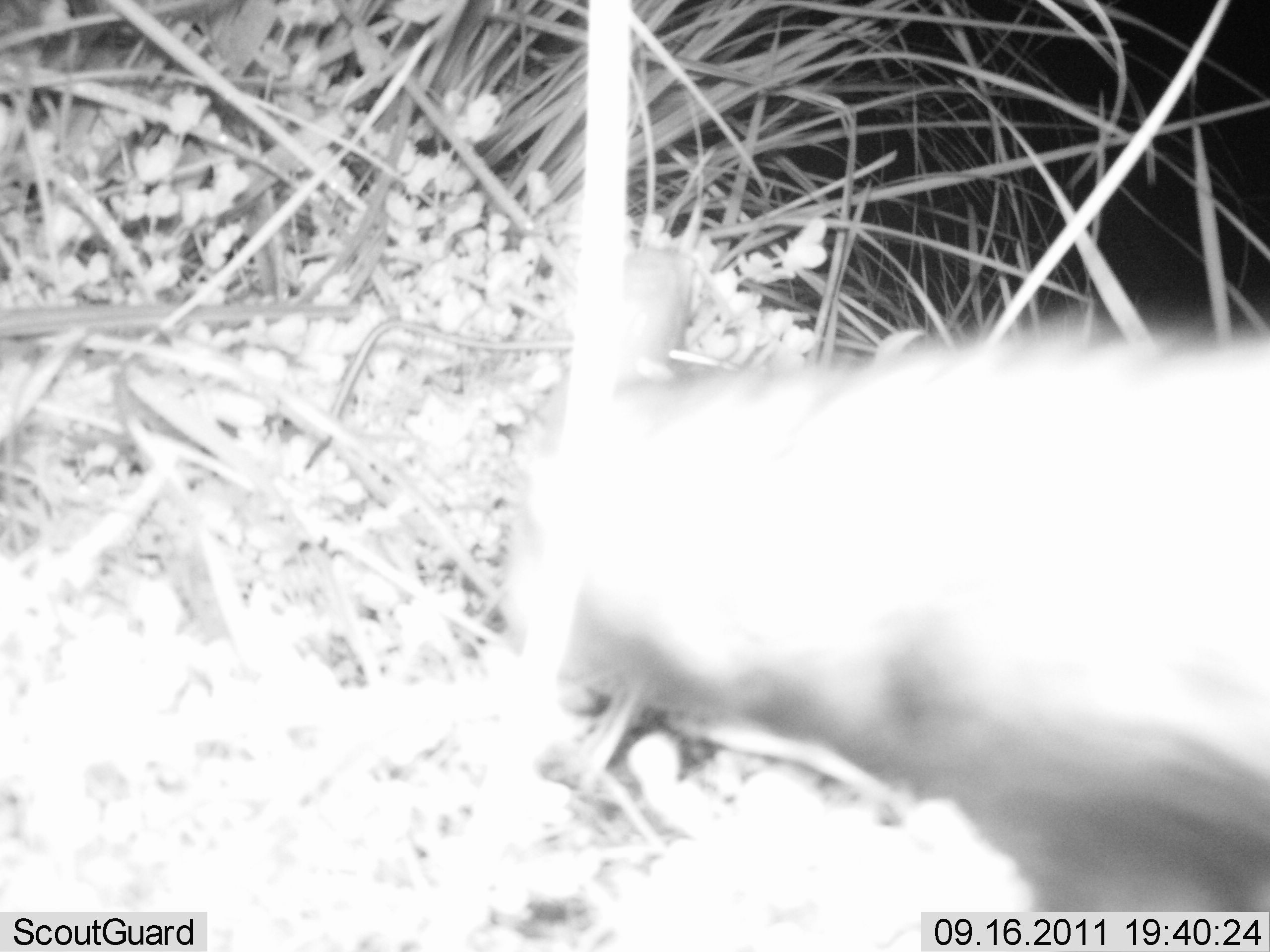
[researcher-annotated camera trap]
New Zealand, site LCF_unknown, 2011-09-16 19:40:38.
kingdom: Animalia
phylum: Chordata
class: Mammalia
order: Carnivora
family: Mustelidae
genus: Mustela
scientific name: Mustela furo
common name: ferret